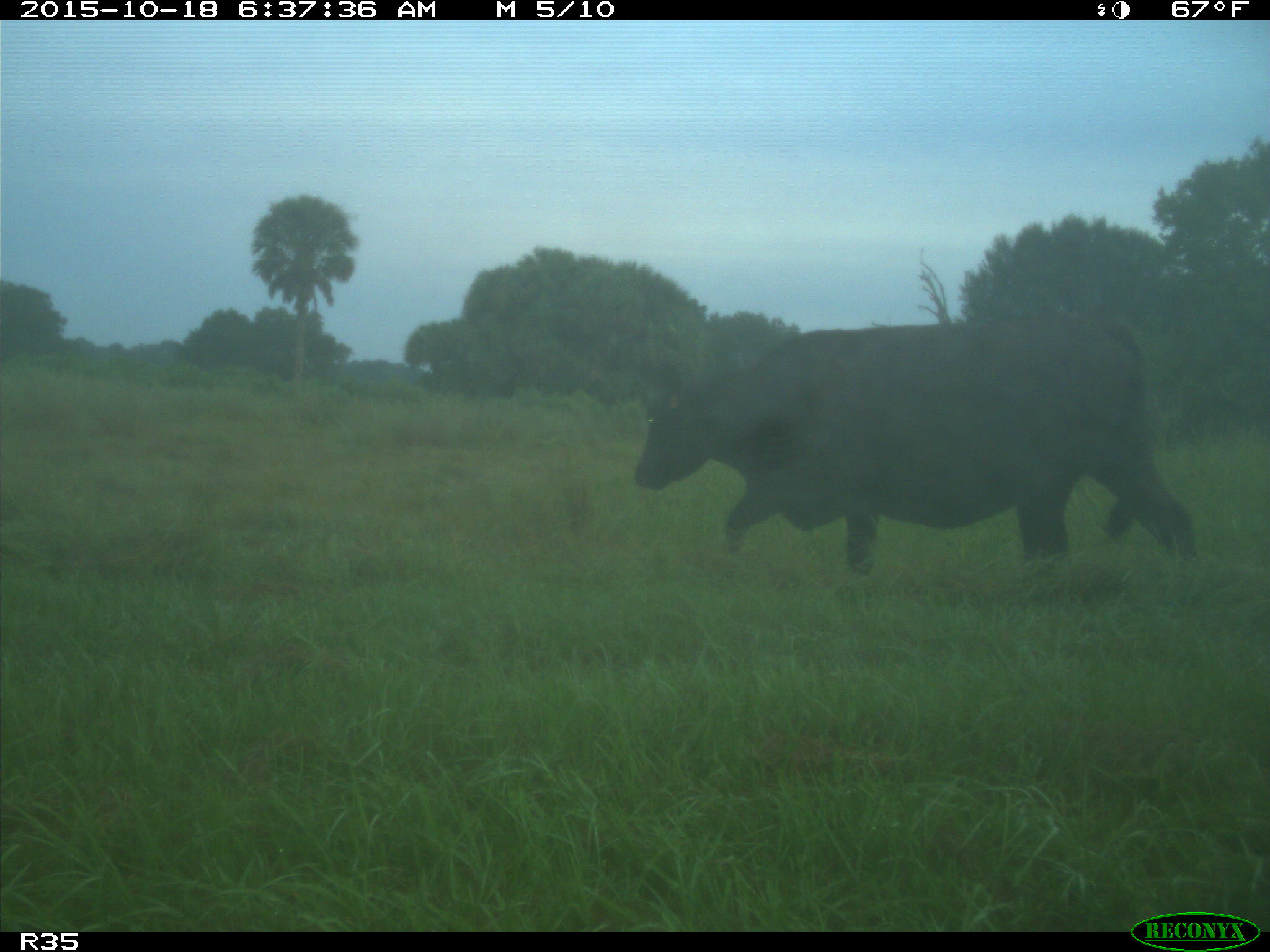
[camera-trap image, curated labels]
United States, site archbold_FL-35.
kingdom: Animalia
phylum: Chordata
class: Mammalia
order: Artiodactyla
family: Bovidae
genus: Bos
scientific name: Bos taurus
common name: domestic cow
Bos taurus (domestic cow).